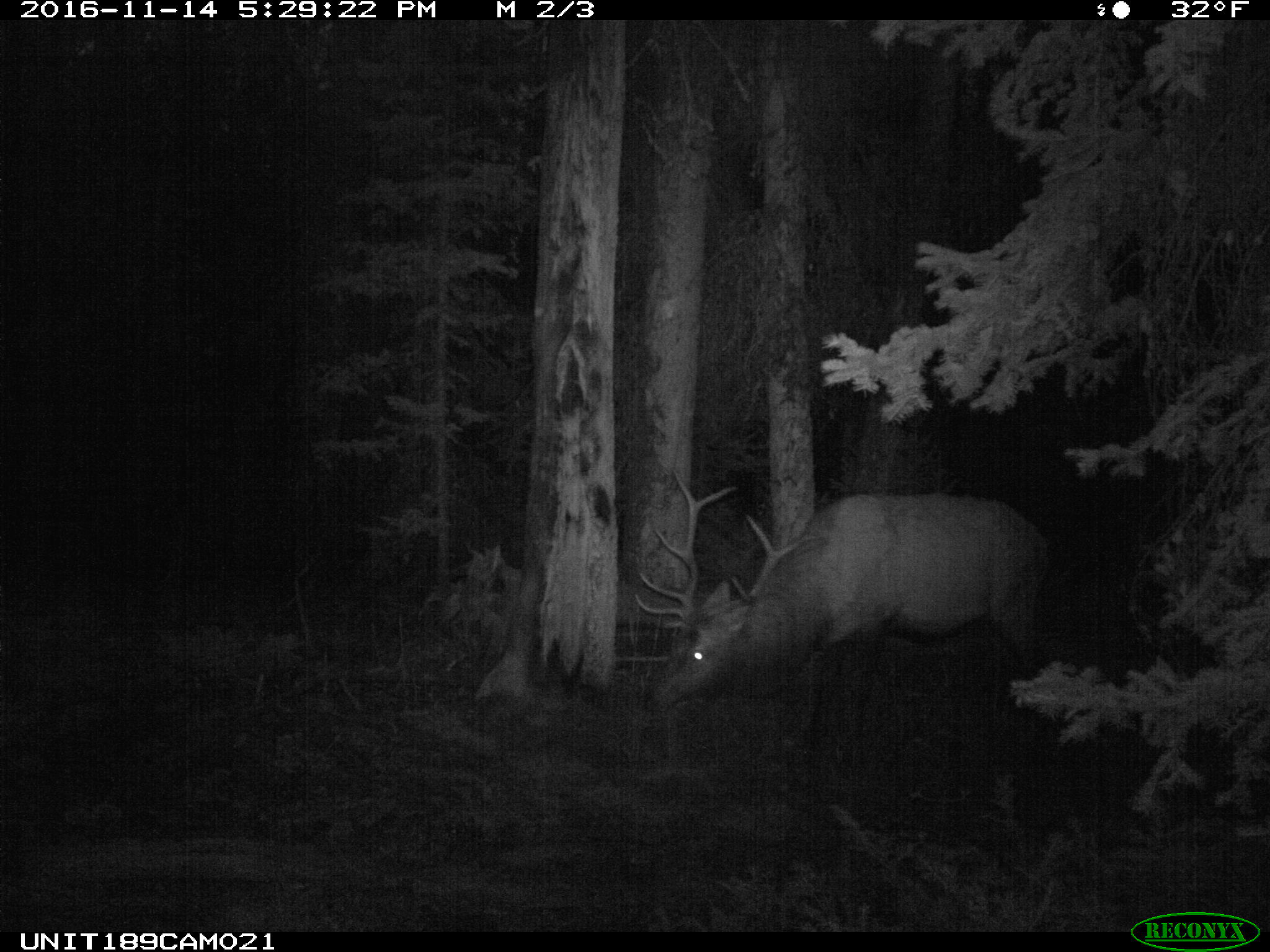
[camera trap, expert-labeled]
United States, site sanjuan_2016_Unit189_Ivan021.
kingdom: Animalia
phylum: Chordata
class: Mammalia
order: Artiodactyla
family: Cervidae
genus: Cervus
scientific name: Cervus elaphus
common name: red deer